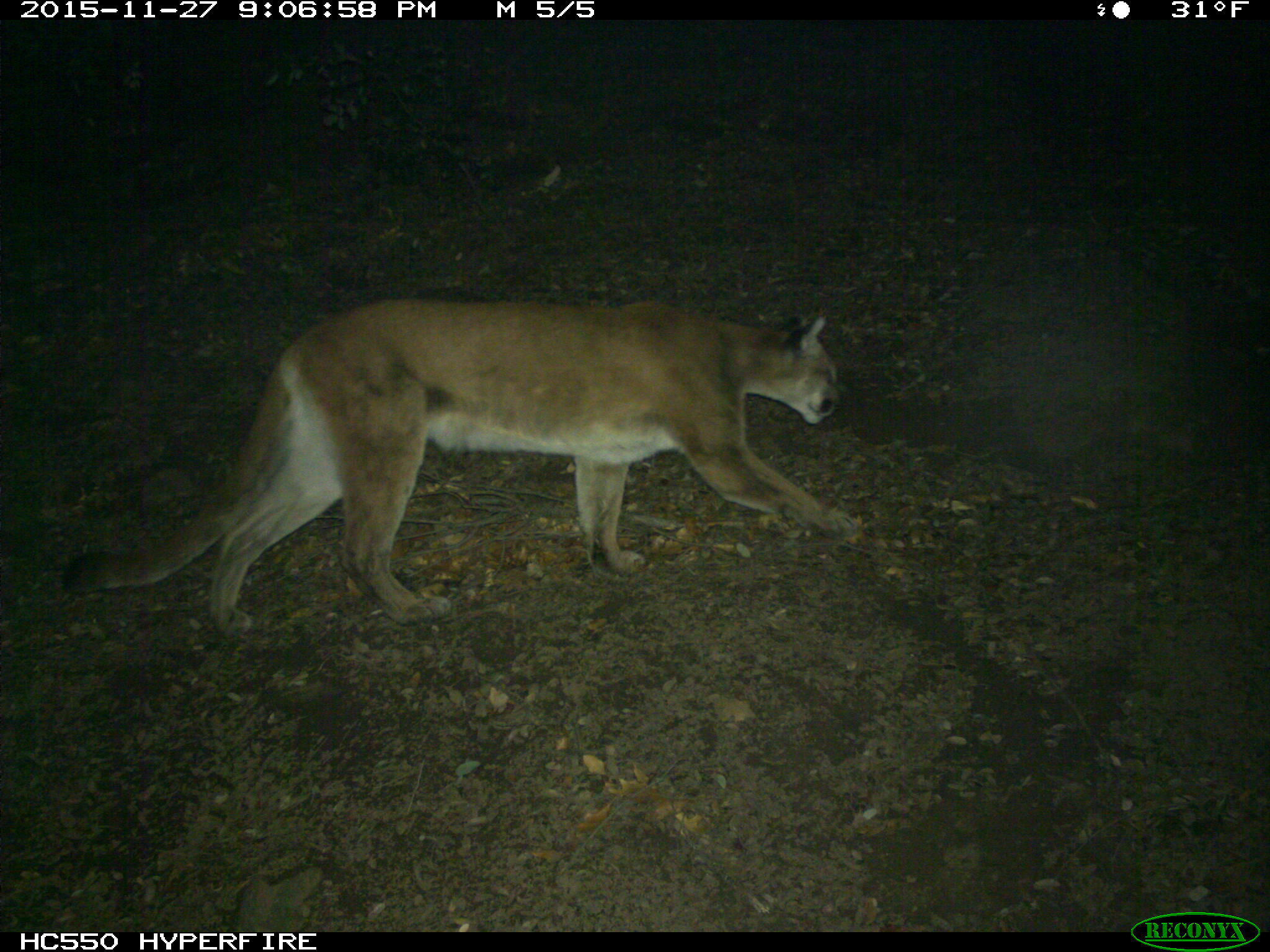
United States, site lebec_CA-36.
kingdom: Animalia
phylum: Chordata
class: Mammalia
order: Carnivora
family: Felidae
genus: Puma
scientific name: Puma concolor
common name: mountain lion